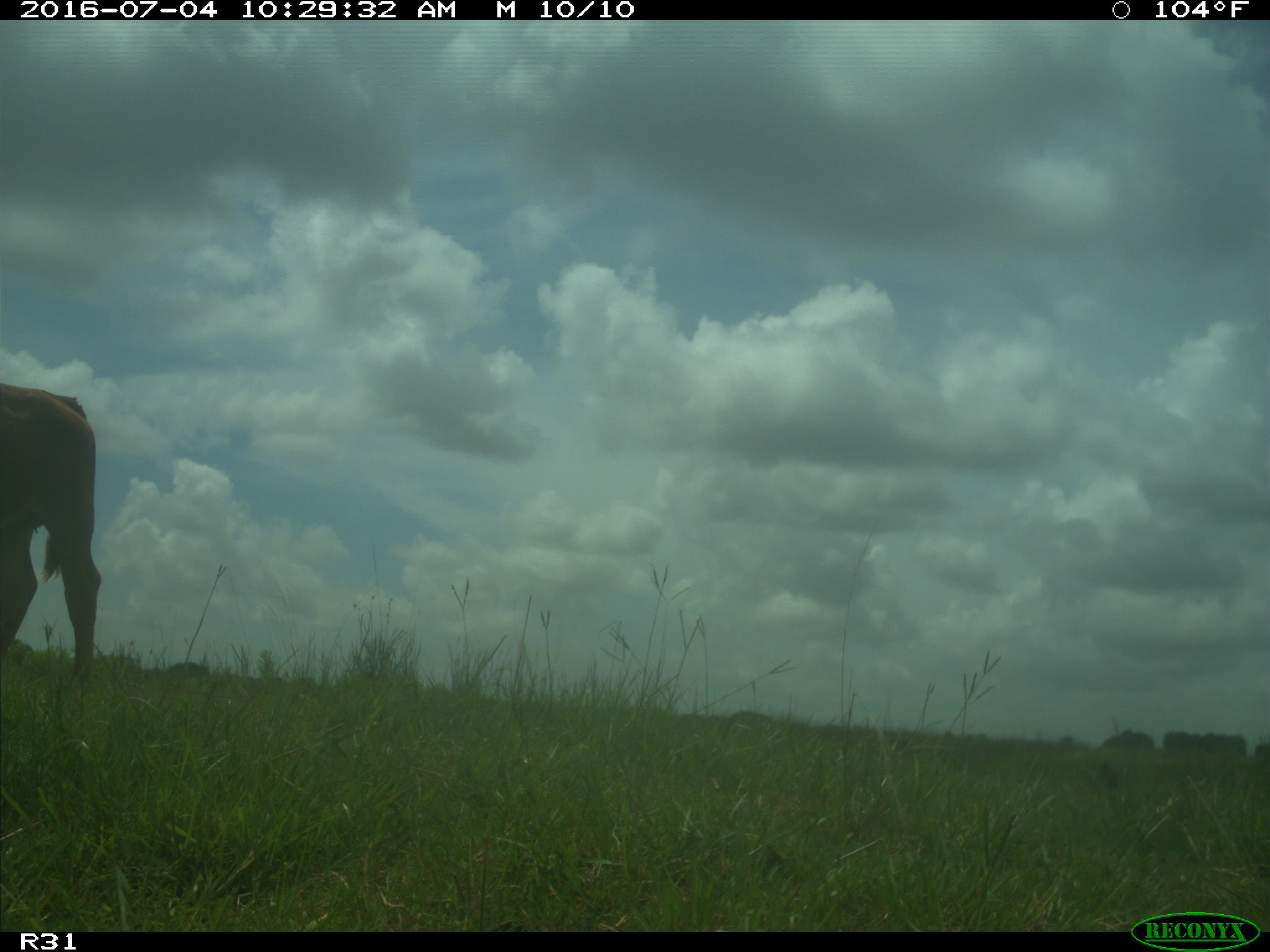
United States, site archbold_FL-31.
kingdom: Animalia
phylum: Chordata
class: Mammalia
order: Artiodactyla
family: Bovidae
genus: Bos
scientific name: Bos taurus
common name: domestic cow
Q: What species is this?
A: Bos taurus (domestic cow).